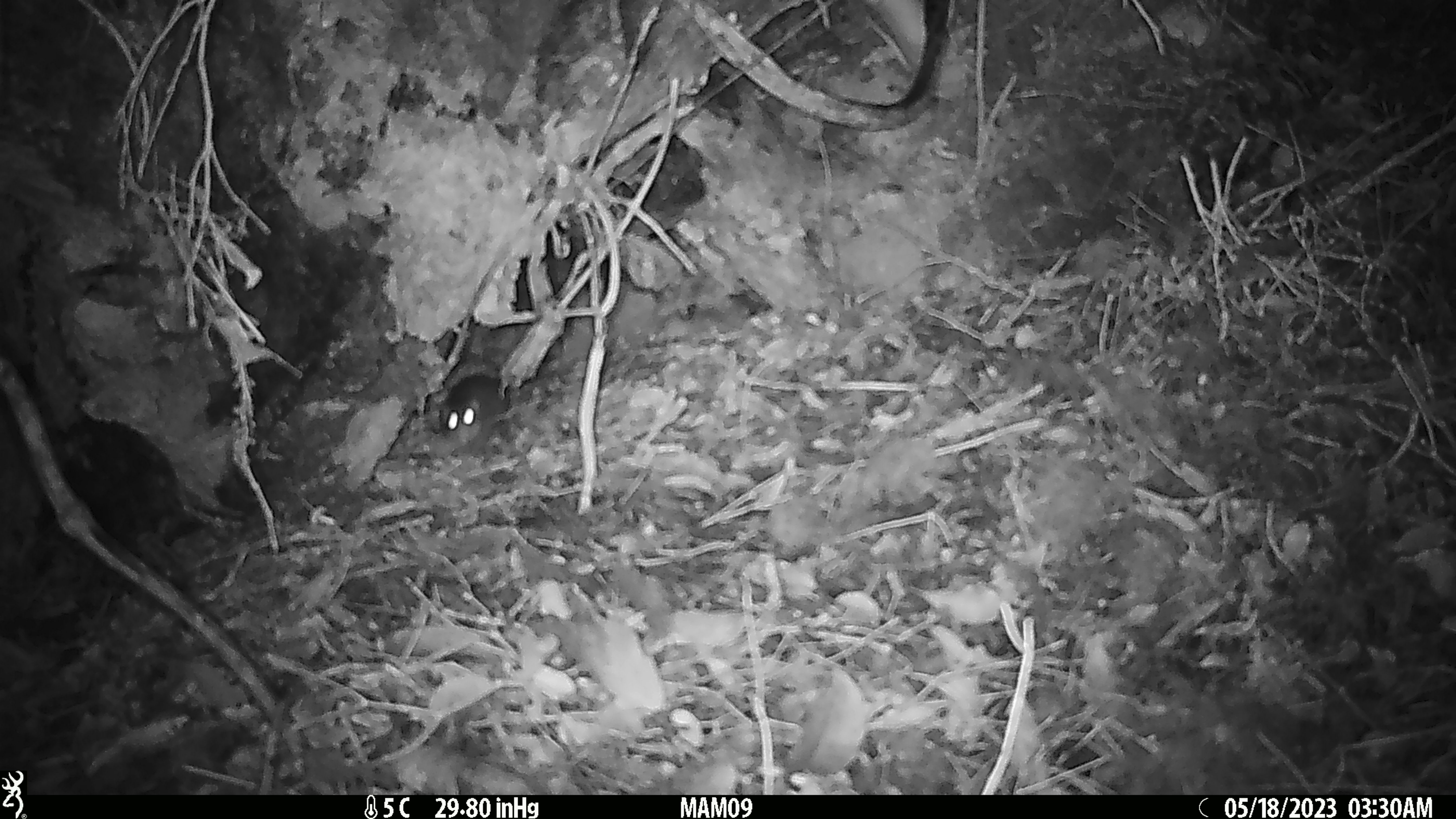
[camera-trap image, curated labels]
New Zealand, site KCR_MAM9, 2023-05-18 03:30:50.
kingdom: Animalia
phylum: Chordata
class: Mammalia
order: Rodentia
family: Muridae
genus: Rattus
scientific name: Rattus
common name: rat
Rat (Rattus).